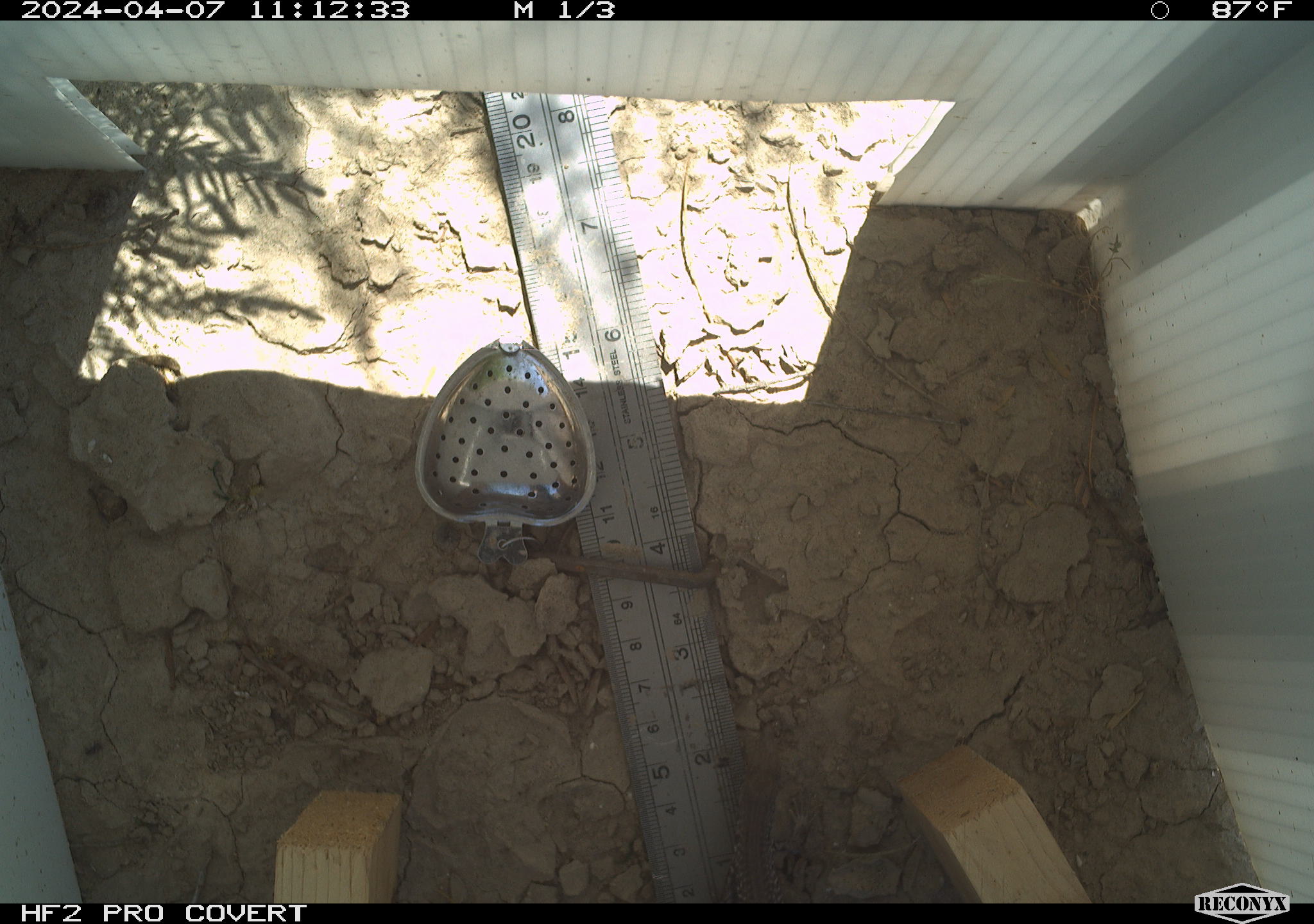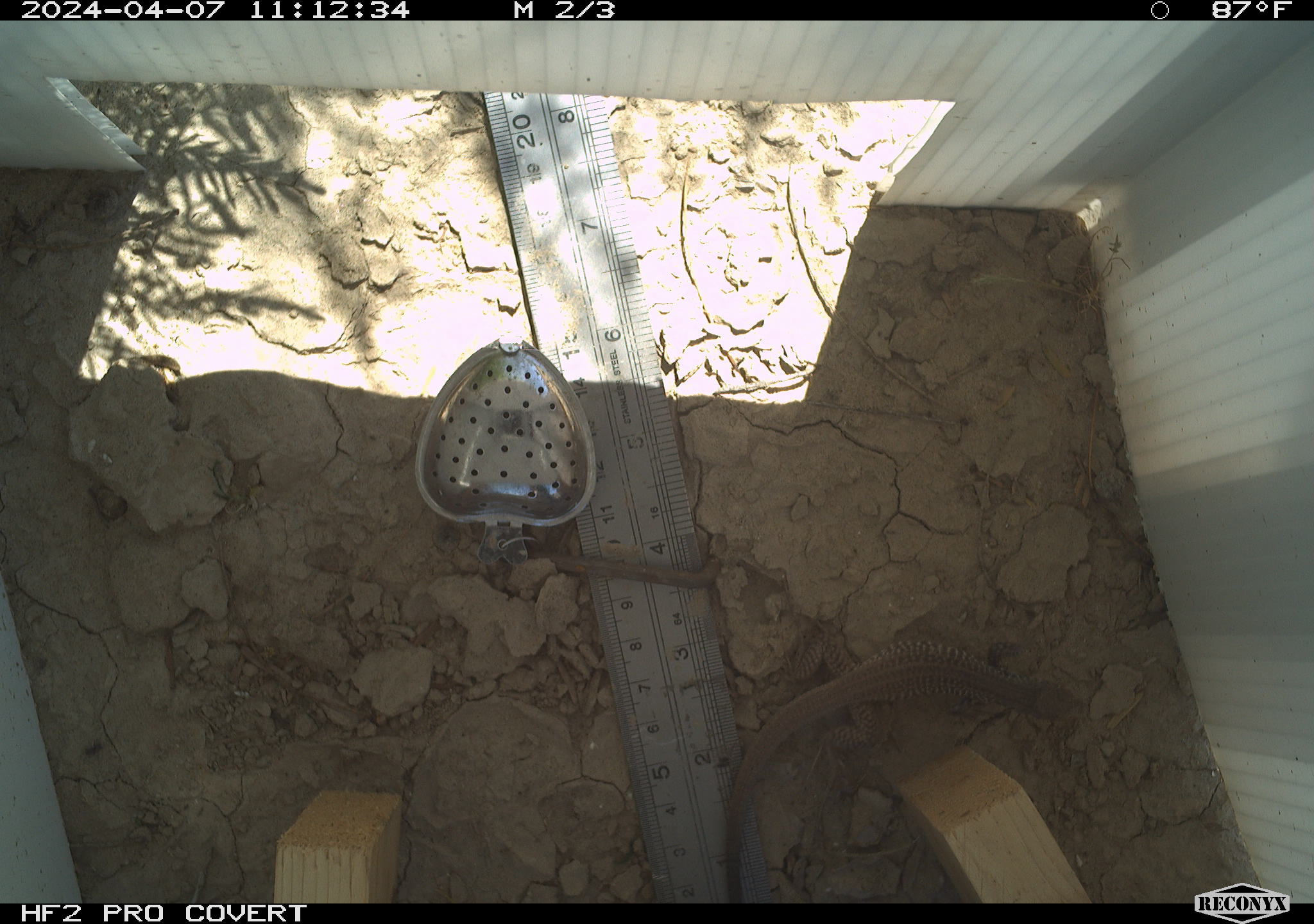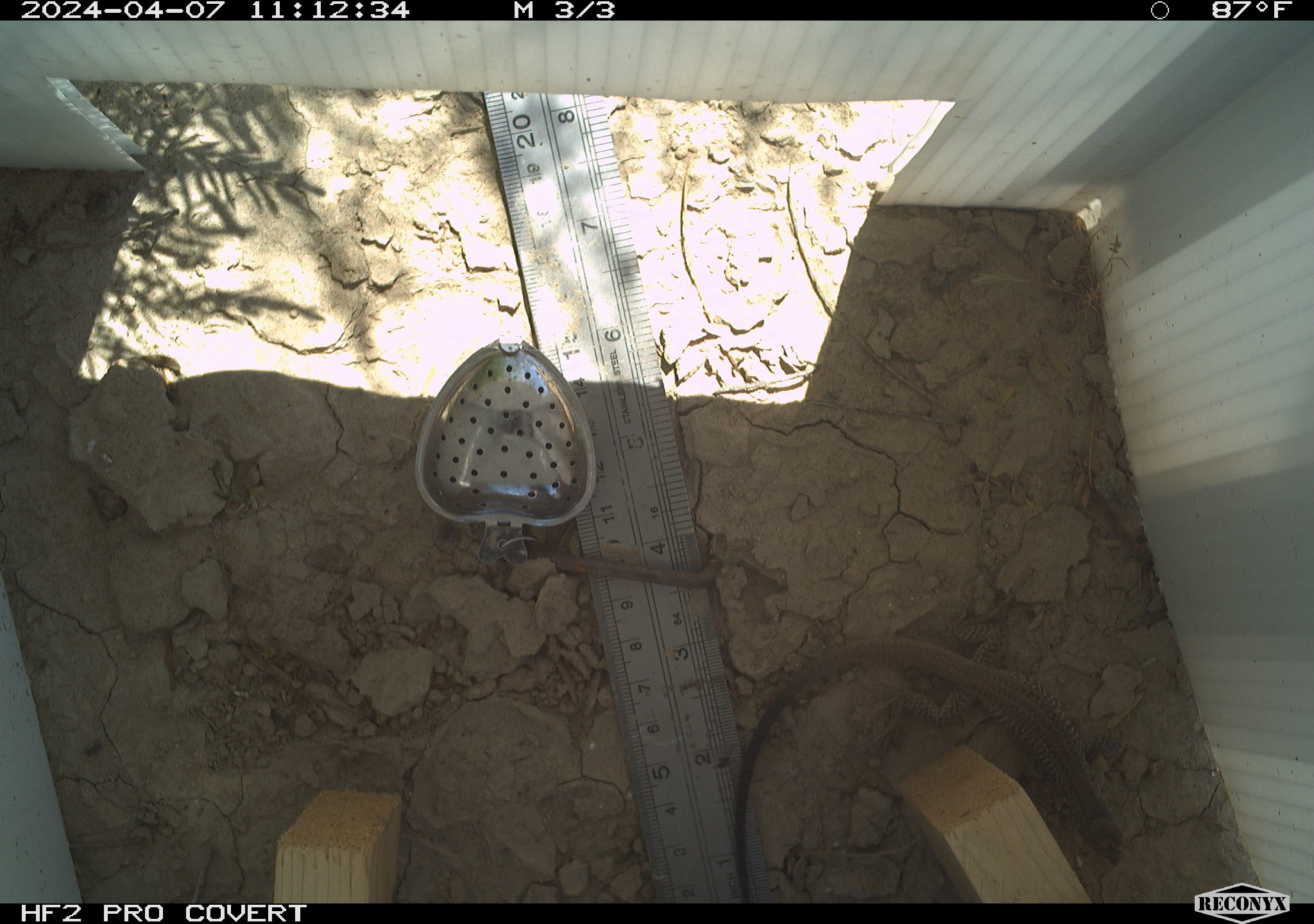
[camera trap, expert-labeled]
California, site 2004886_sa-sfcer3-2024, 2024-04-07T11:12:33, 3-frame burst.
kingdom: Animalia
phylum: Chordata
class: Reptilia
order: Squamata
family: Teiidae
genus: Aspidoscelis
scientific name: Aspidoscelis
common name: whiptail lizards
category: aspidoscelis species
Aspidoscelis species (whiptail lizards) (Aspidoscelis).